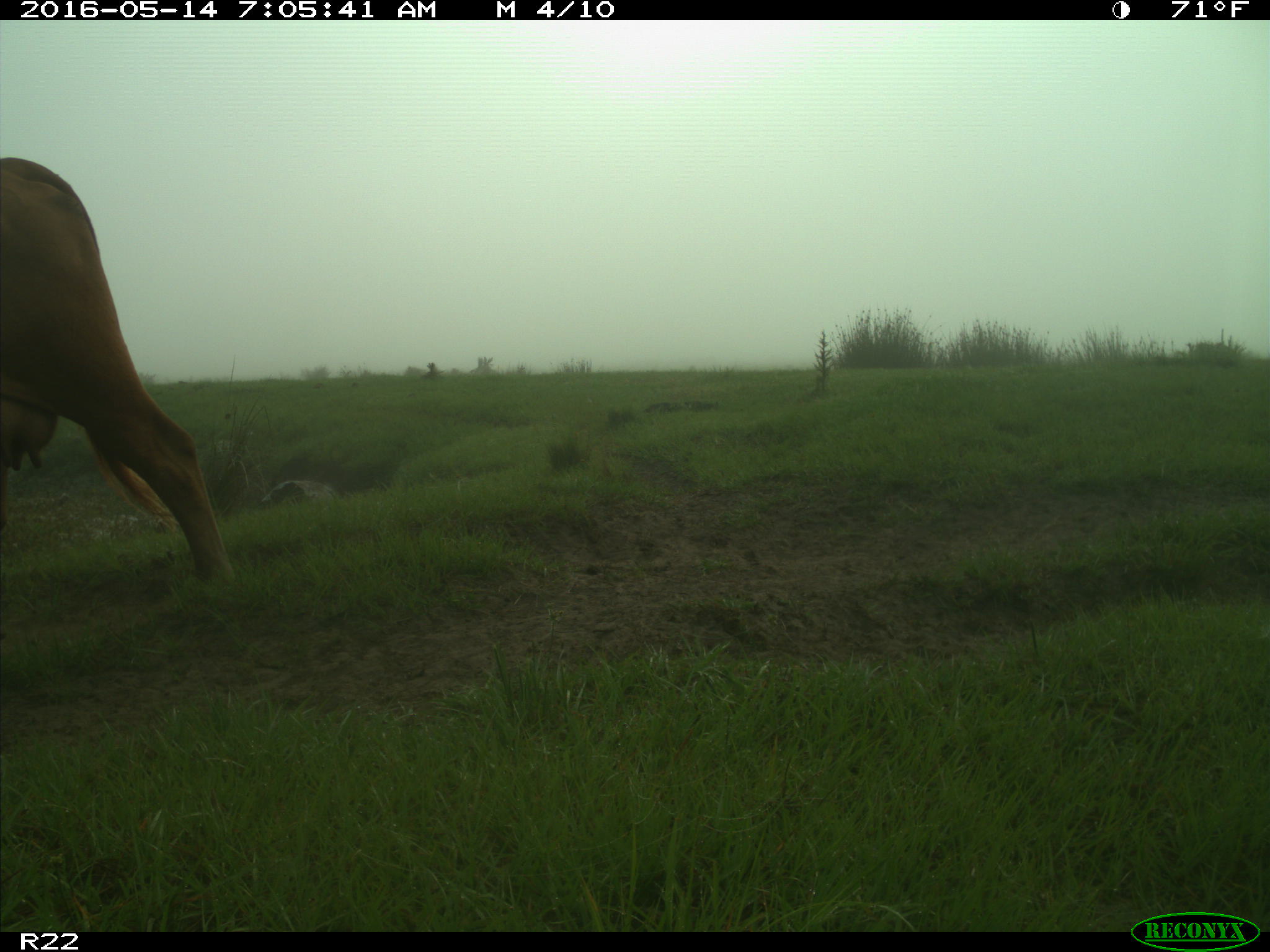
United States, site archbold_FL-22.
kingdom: Animalia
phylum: Chordata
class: Mammalia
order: Artiodactyla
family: Bovidae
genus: Bos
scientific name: Bos taurus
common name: domestic cow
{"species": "Bos taurus (domestic cow)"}